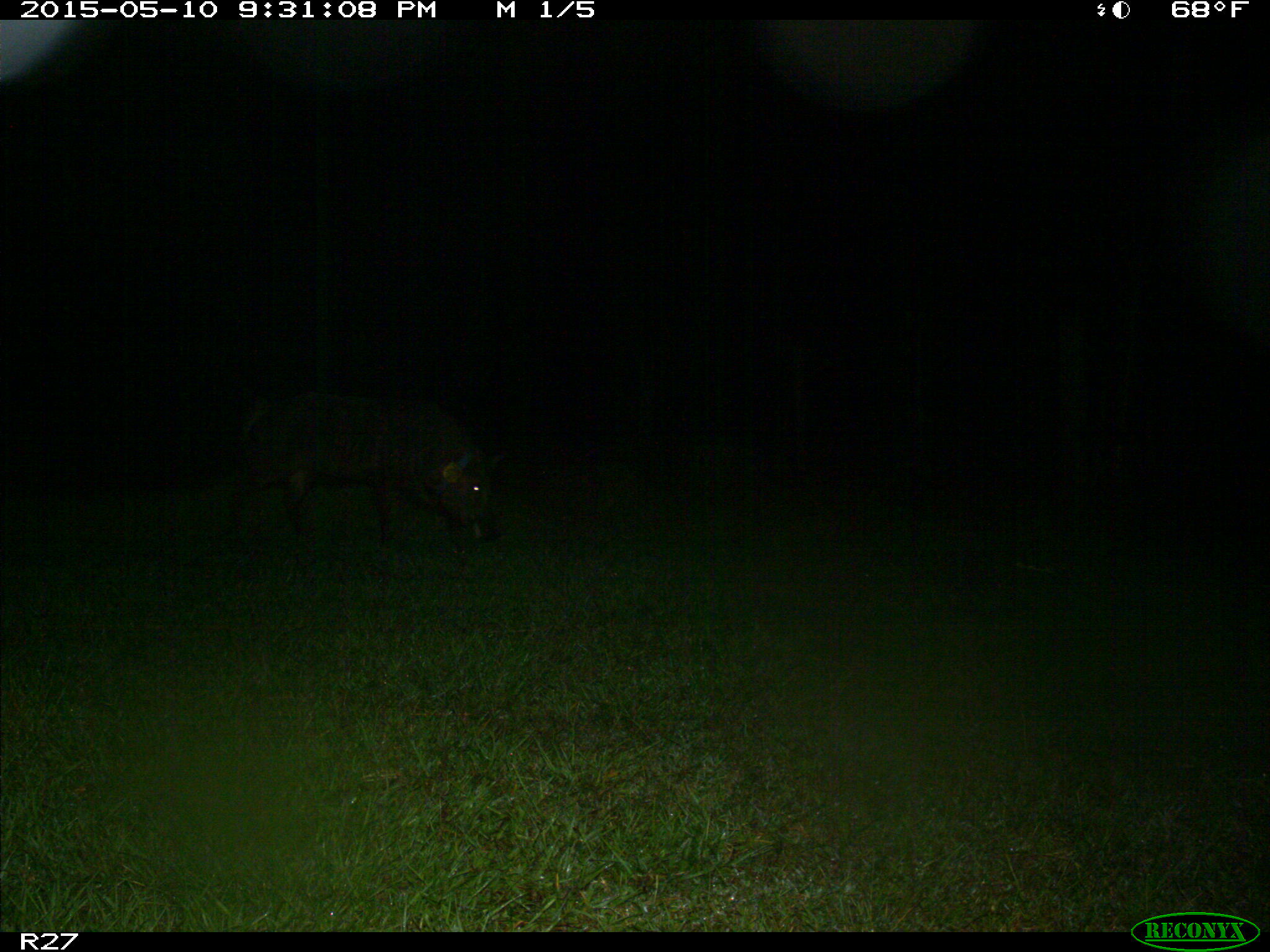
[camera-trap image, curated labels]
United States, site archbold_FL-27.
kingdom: Animalia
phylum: Chordata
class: Mammalia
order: Artiodactyla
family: Suidae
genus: Sus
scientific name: Sus scrofa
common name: wild boar